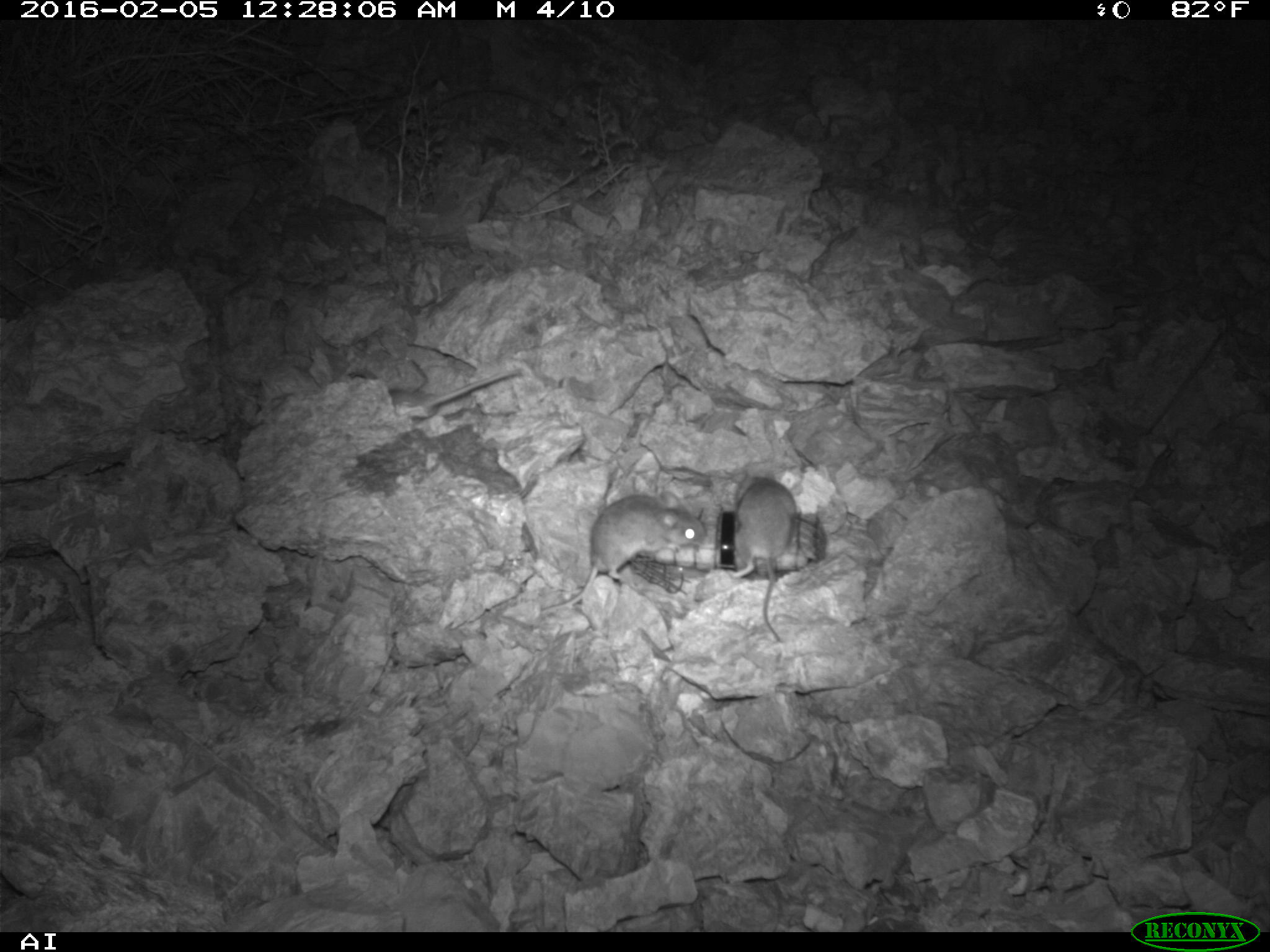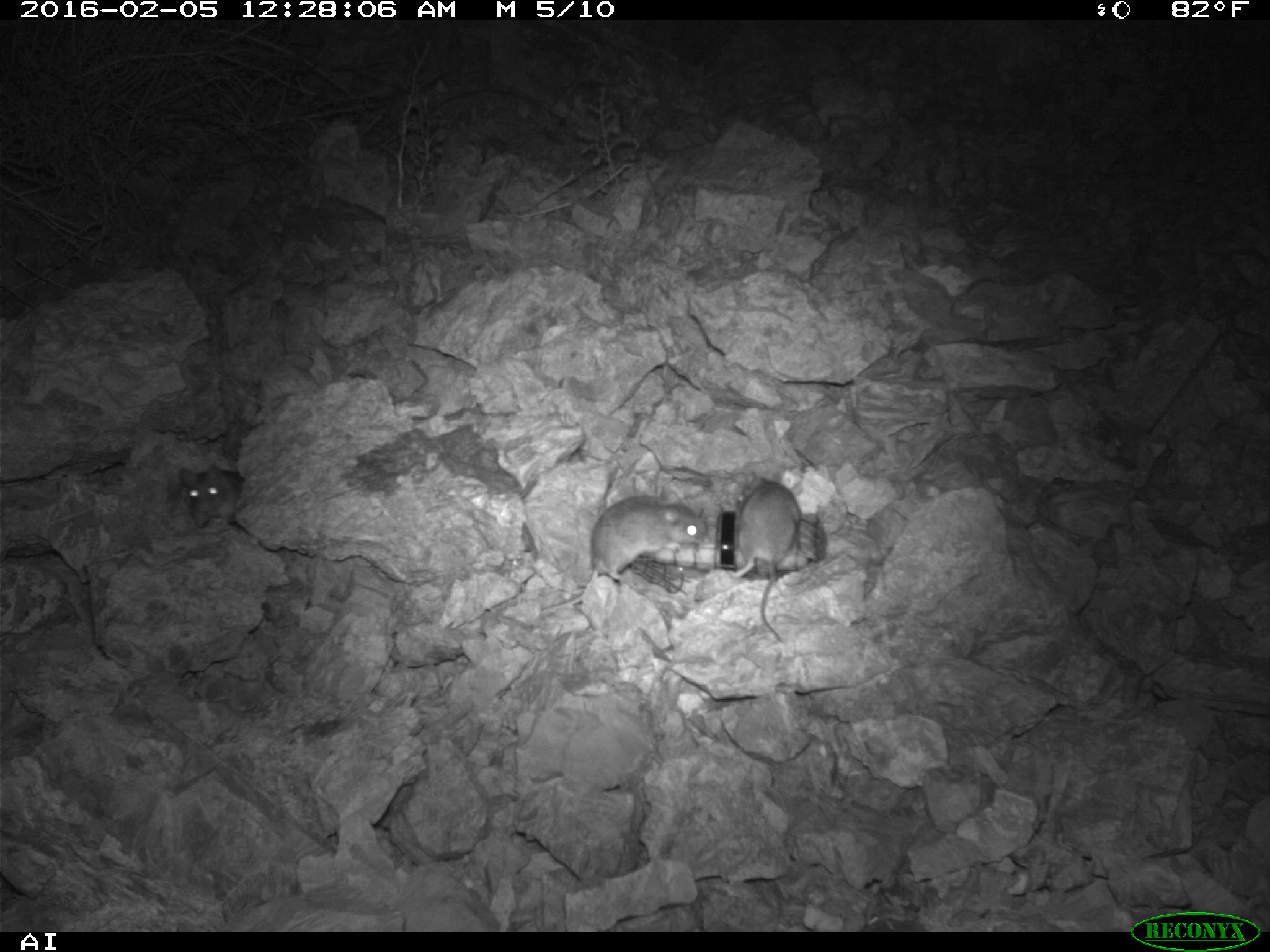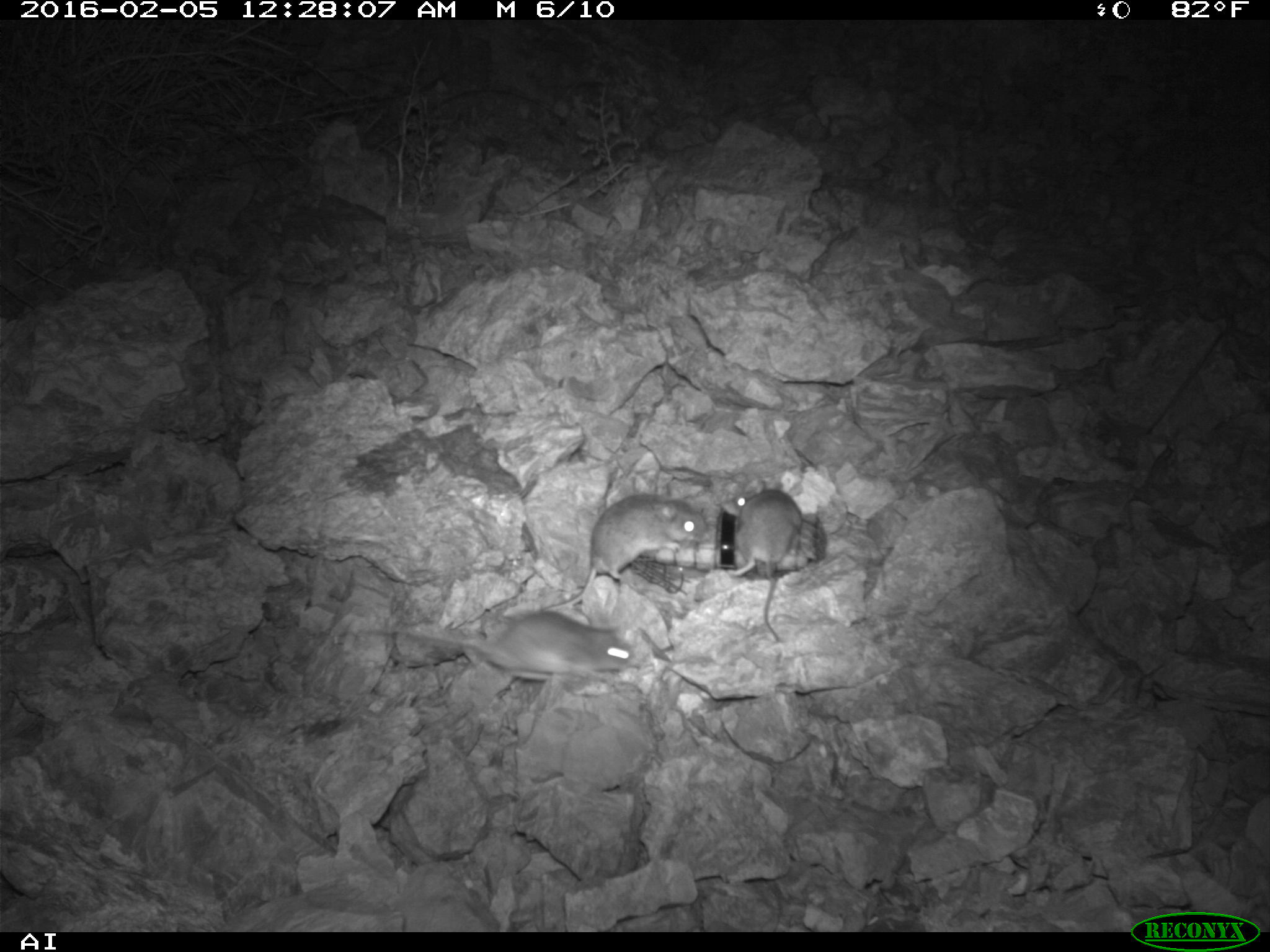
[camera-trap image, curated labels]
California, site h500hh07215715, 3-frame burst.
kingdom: Animalia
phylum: Chordata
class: Mammalia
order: Rodentia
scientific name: Rodentia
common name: rodent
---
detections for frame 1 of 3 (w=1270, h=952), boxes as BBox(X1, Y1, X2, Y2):
rodent: BBox(537, 489, 704, 615); BBox(729, 472, 797, 645); BBox(342, 367, 523, 422)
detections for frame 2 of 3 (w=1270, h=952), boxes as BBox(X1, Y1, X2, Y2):
rodent: BBox(541, 490, 708, 615); BBox(729, 470, 801, 640); BBox(176, 465, 246, 527)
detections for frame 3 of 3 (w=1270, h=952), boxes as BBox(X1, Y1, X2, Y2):
rodent: BBox(543, 492, 708, 612); BBox(393, 610, 631, 682); BBox(727, 480, 802, 640)